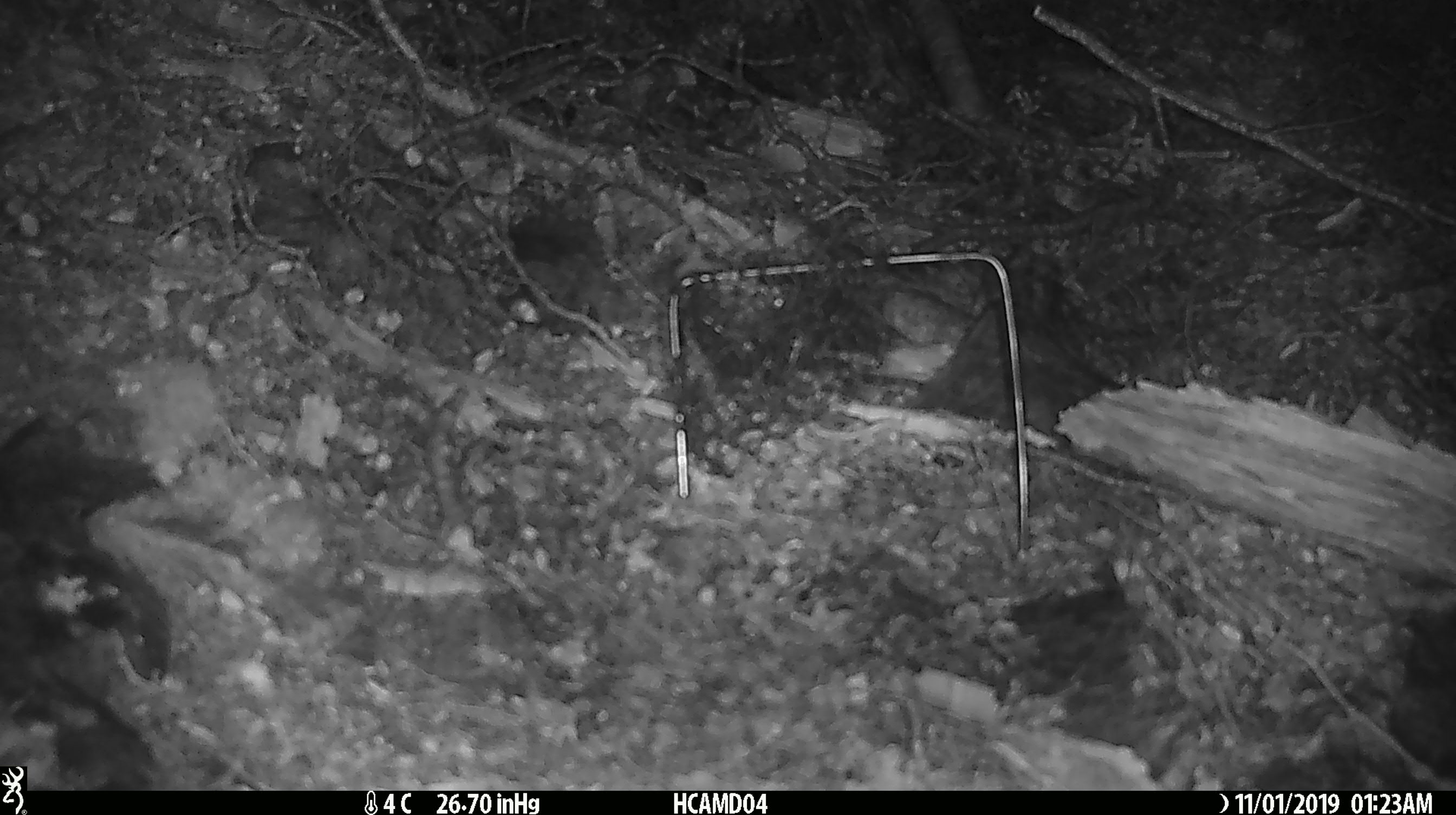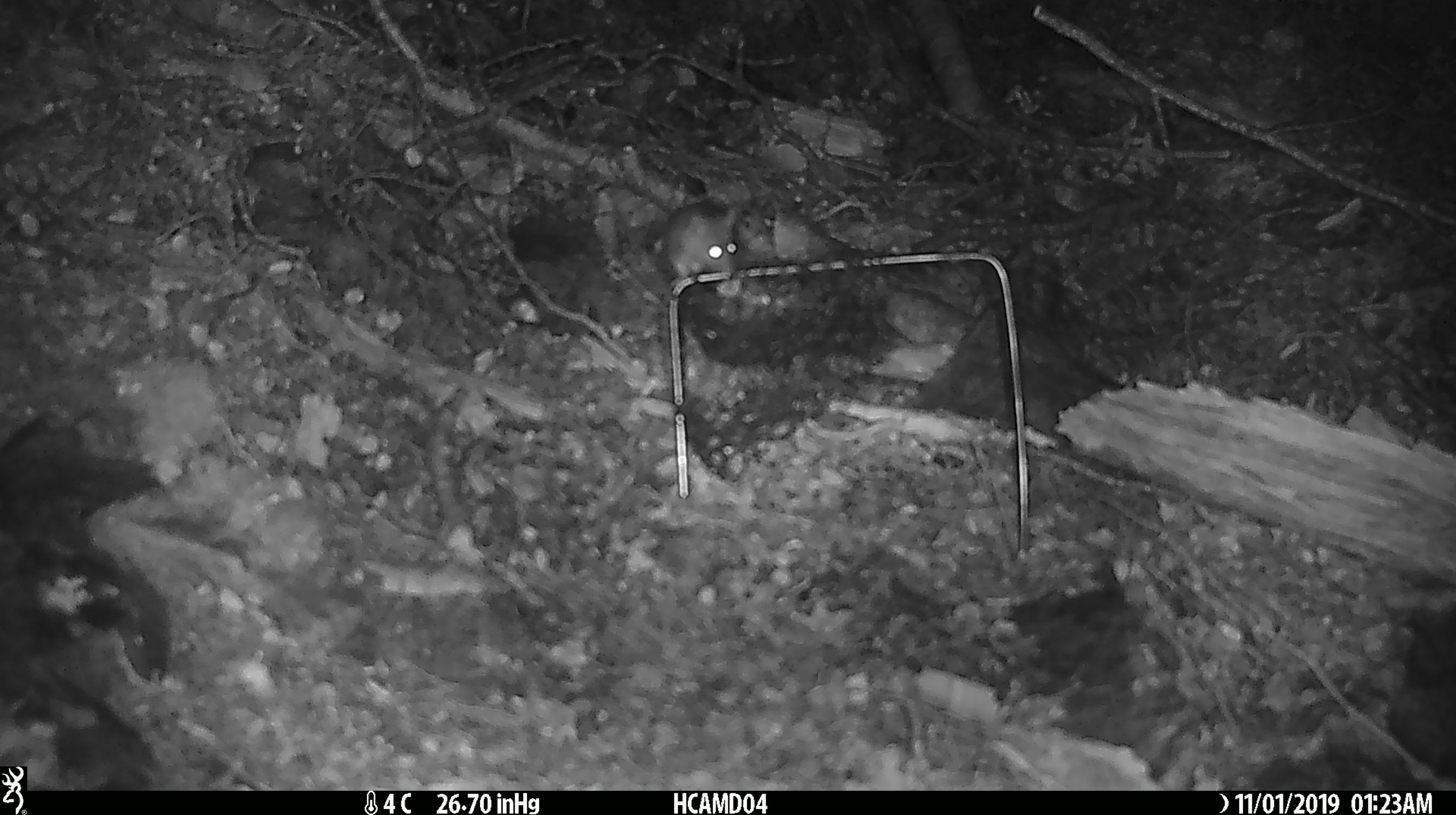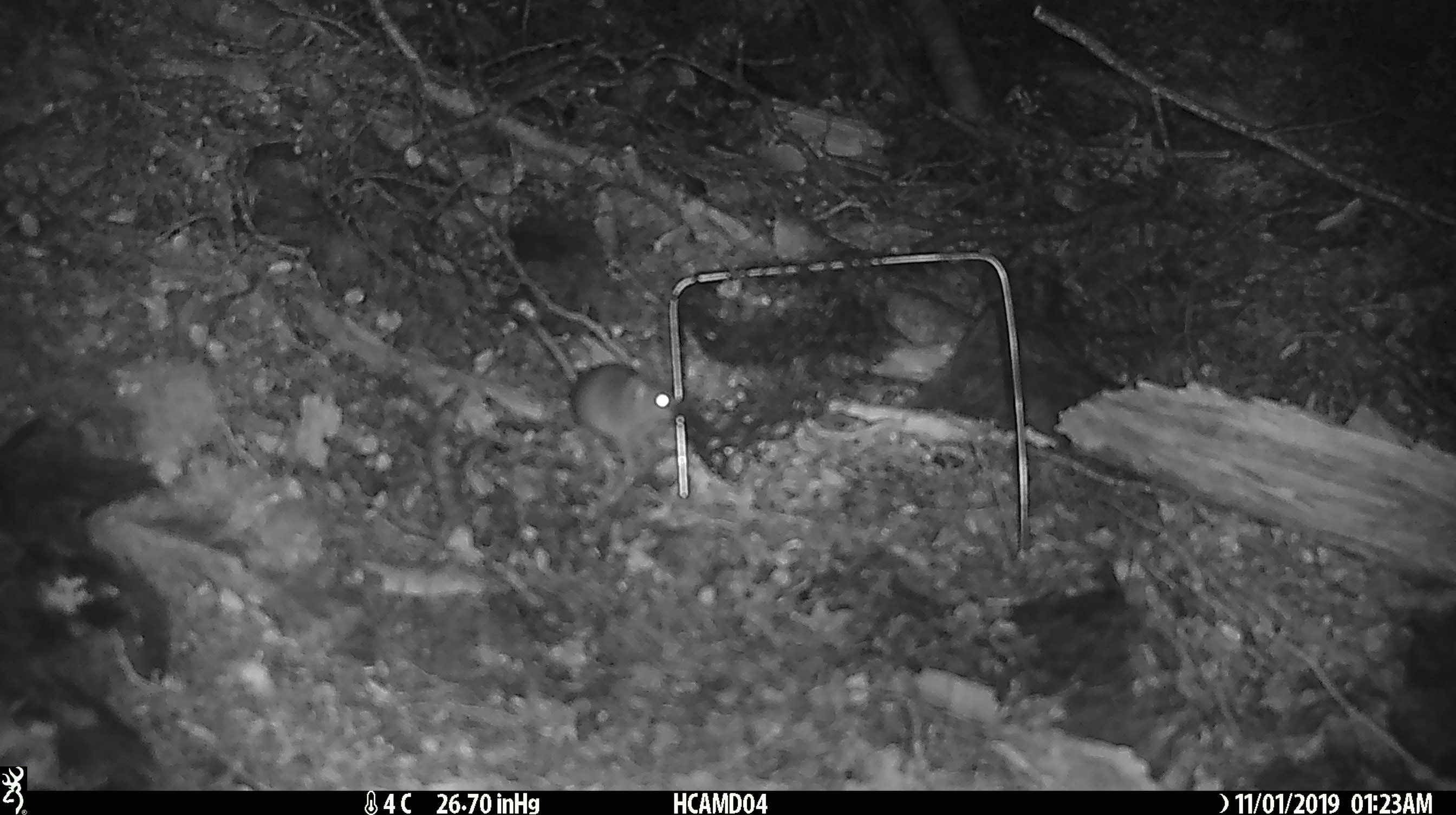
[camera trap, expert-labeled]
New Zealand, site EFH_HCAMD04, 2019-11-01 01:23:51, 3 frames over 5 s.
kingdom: Animalia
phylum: Chordata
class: Mammalia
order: Rodentia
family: Muridae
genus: Mus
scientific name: Mus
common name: mouse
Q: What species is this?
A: Mouse (Mus).